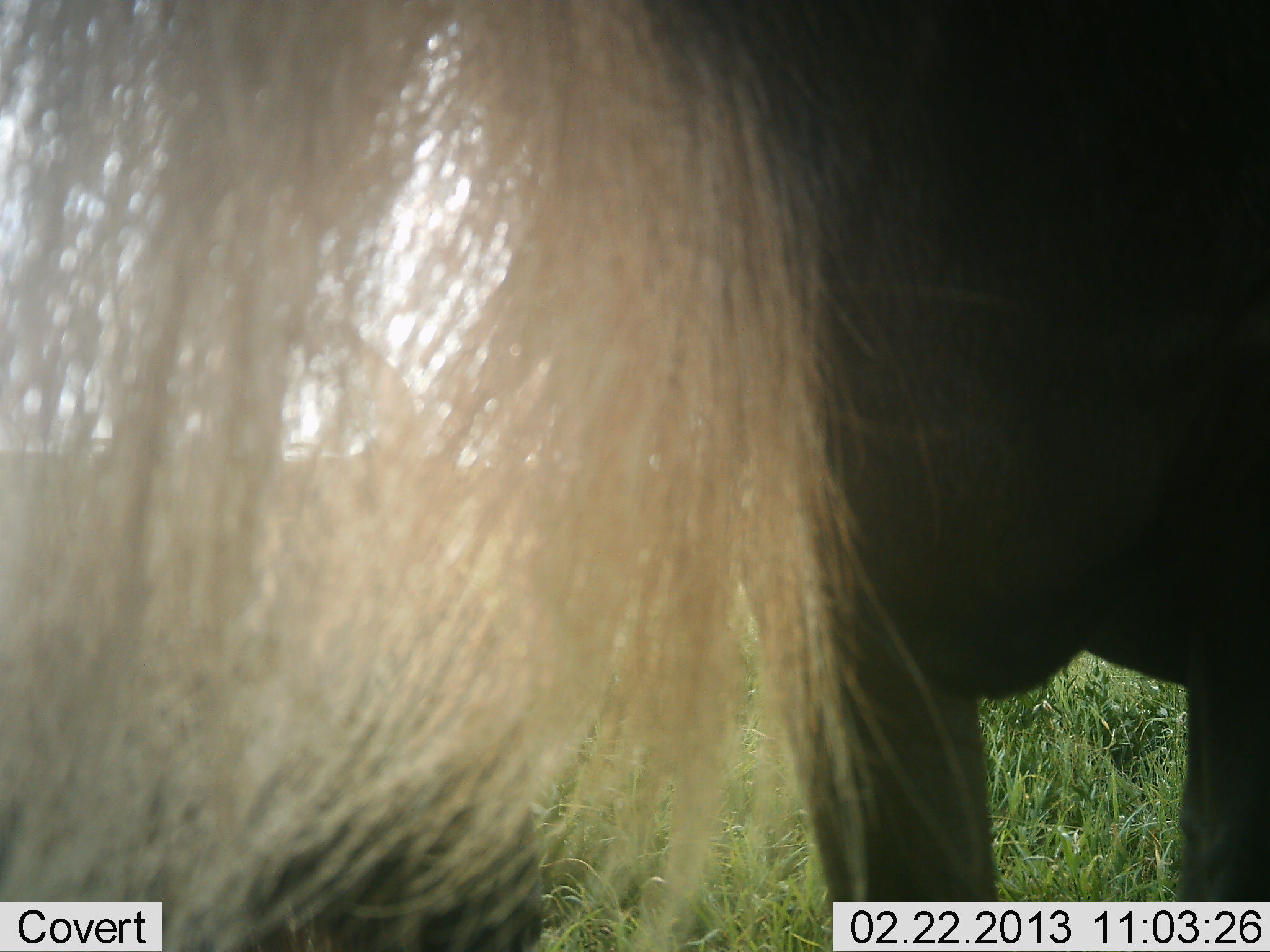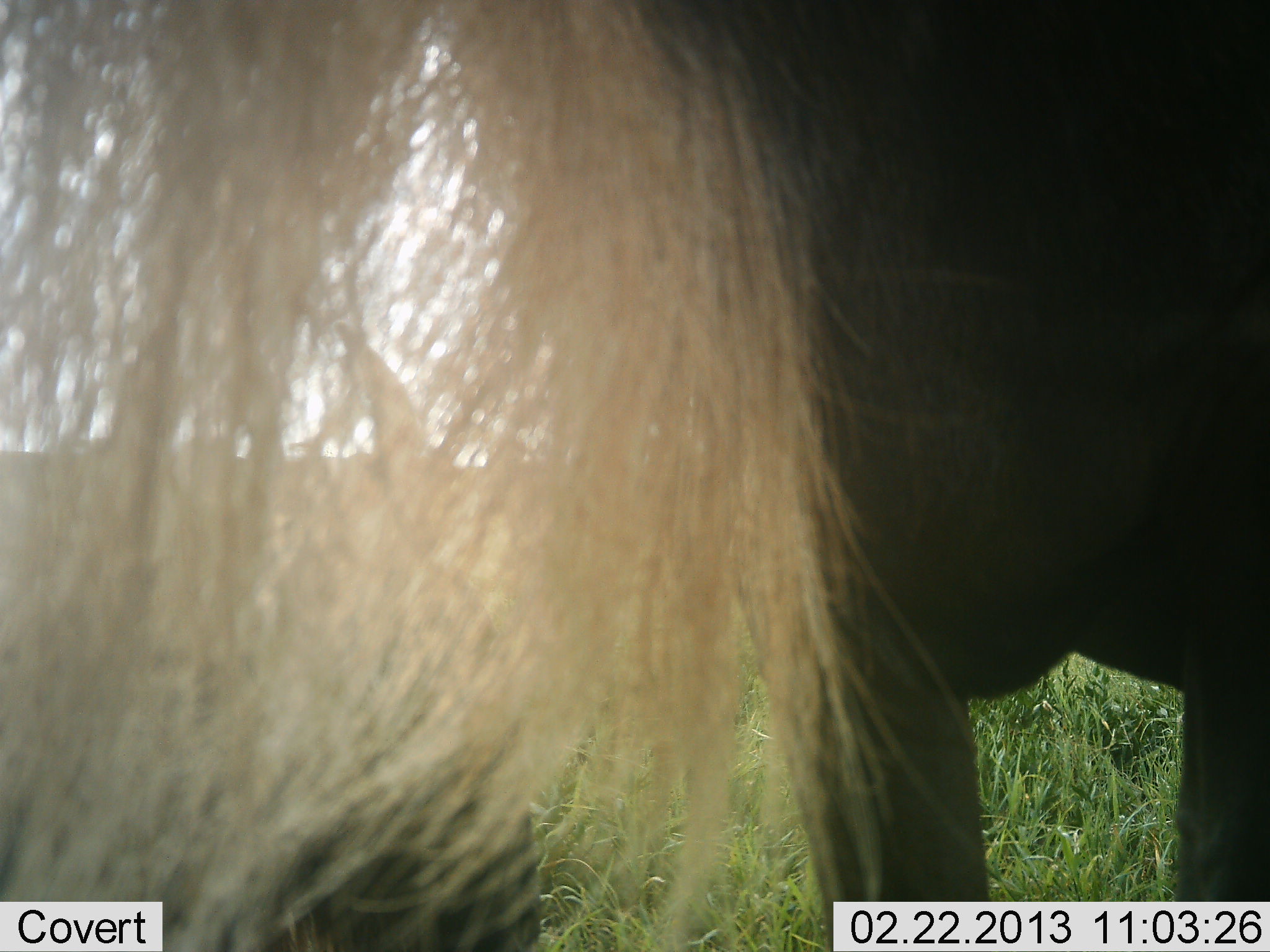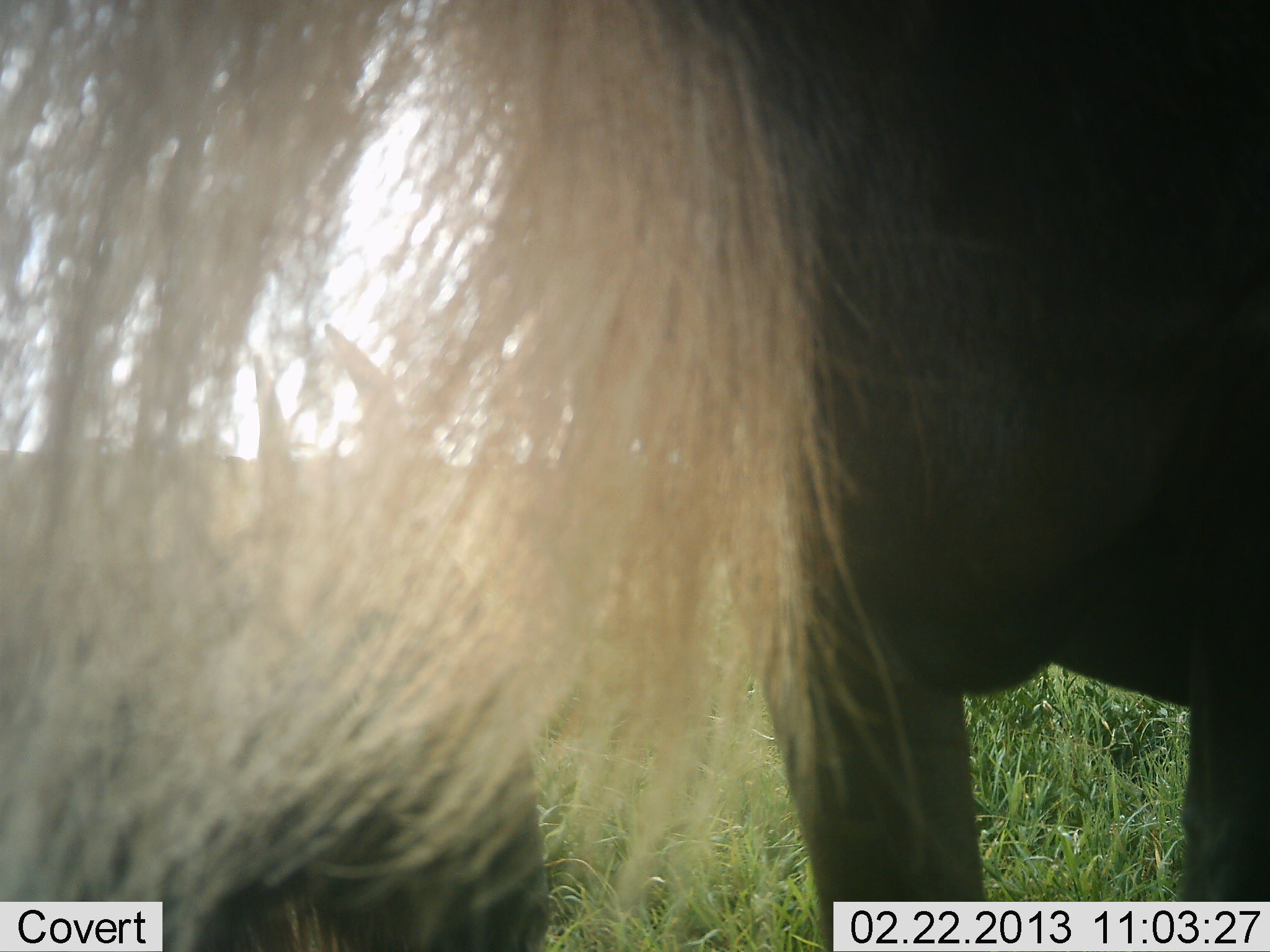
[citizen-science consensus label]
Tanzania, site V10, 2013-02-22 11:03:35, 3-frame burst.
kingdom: Animalia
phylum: Chordata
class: Mammalia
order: Artiodactyla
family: Bovidae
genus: Connochaetes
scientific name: Connochaetes taurinus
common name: blue wildebeest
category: wildebeest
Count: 1.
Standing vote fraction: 91%.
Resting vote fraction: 35%.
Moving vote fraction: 0%.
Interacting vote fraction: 0%.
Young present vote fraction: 0%.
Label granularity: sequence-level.